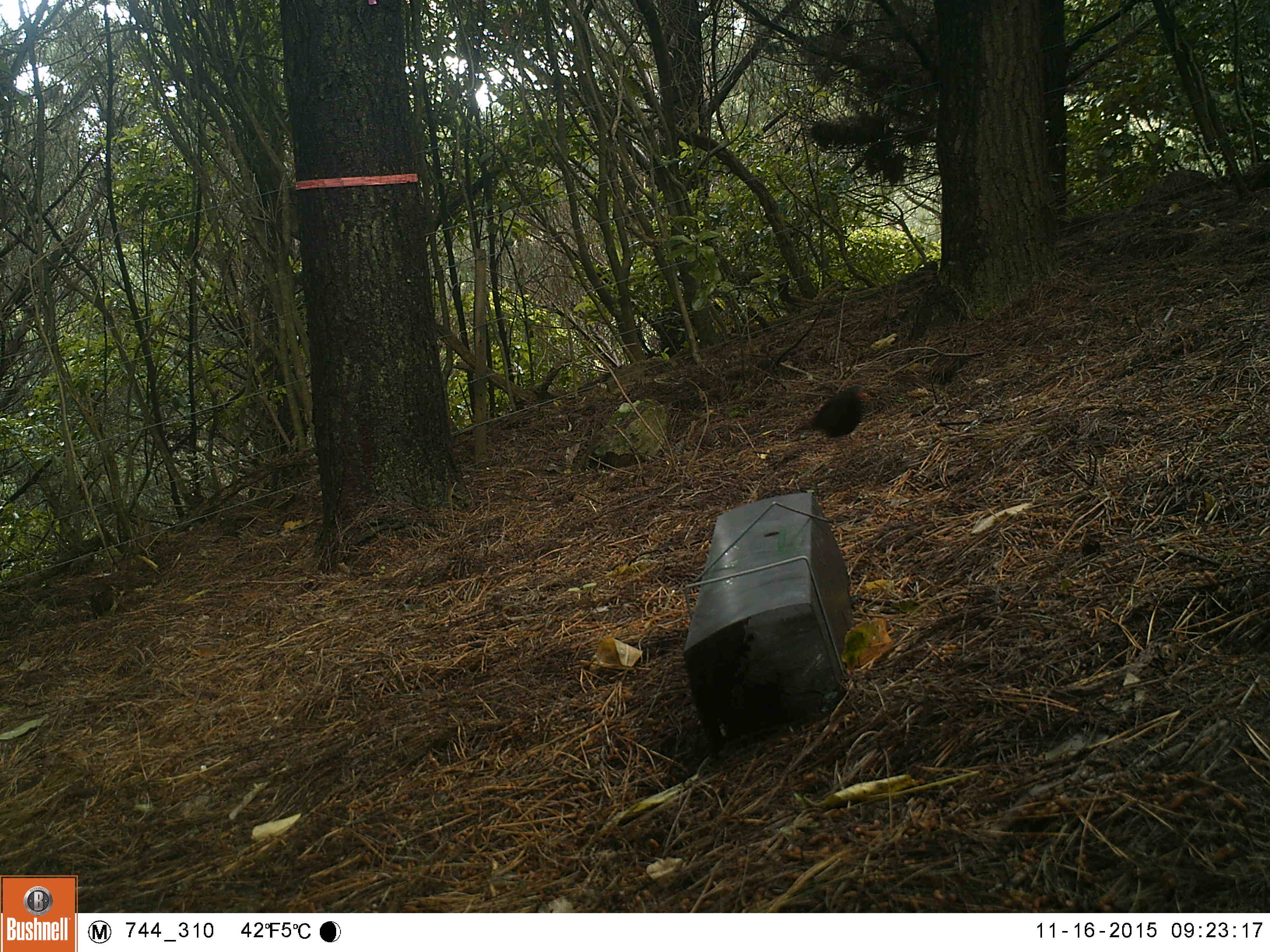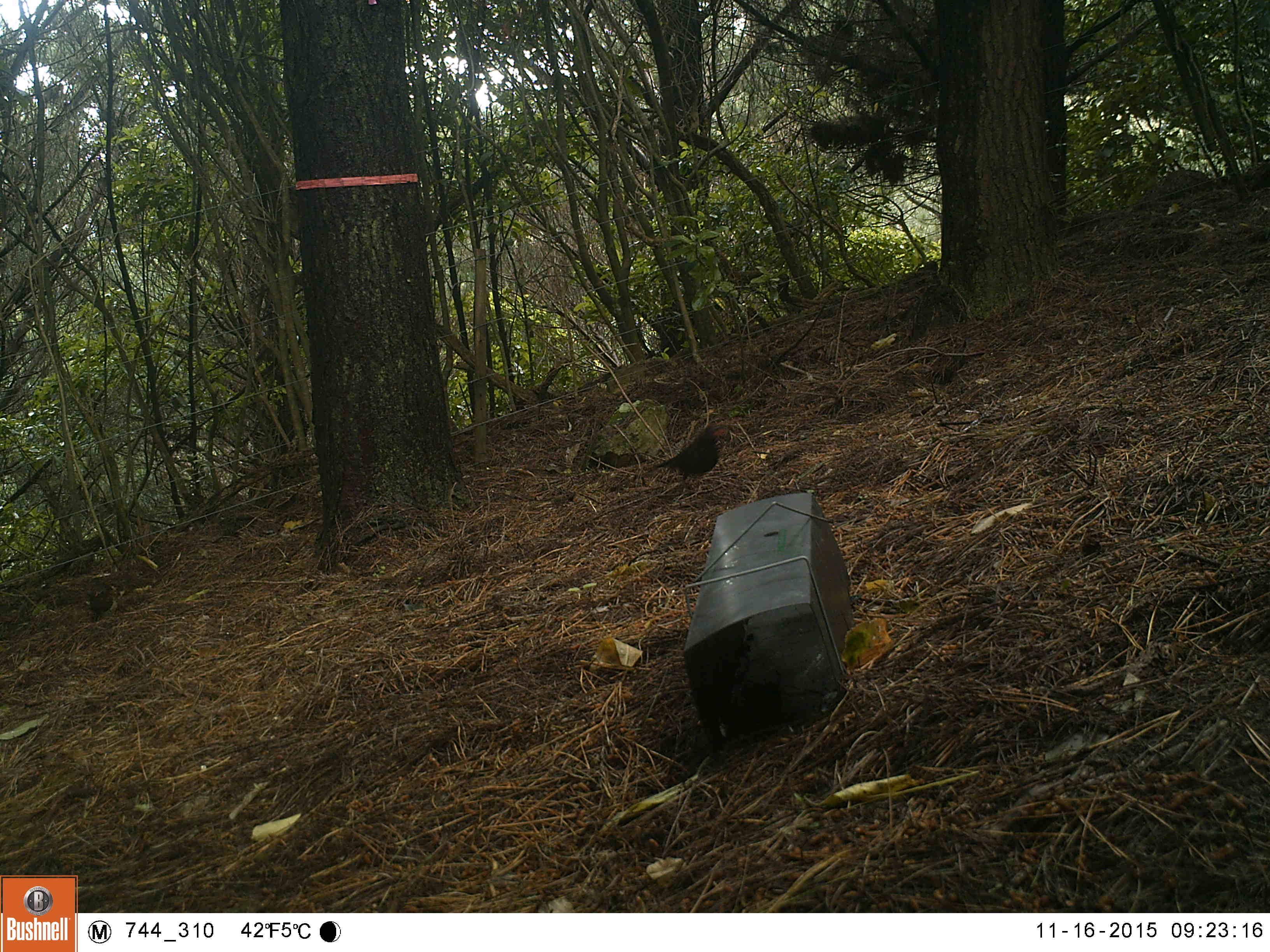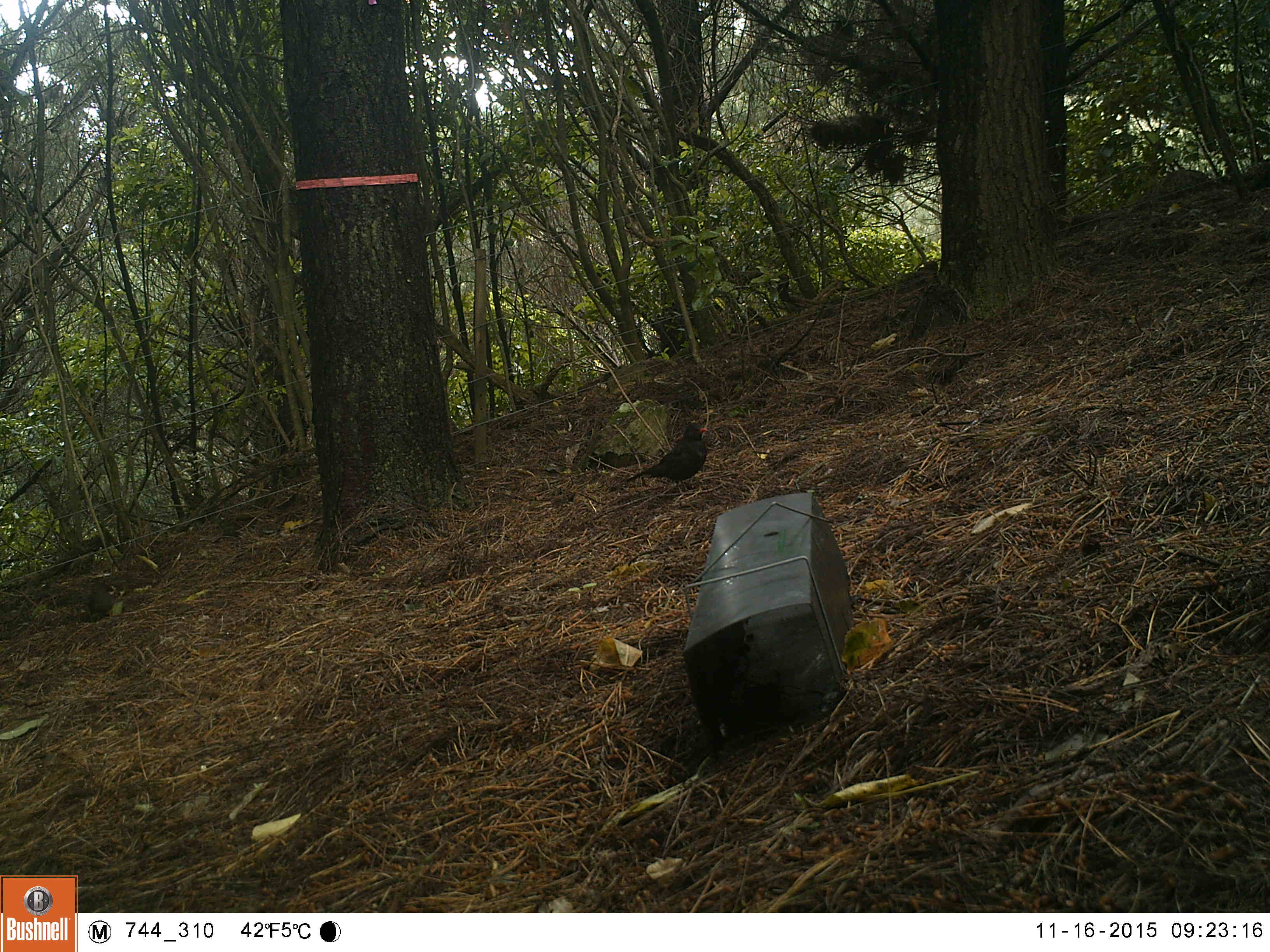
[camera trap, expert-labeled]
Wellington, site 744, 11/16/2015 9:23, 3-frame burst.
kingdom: Animalia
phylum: Chordata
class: Aves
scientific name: Aves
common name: bird